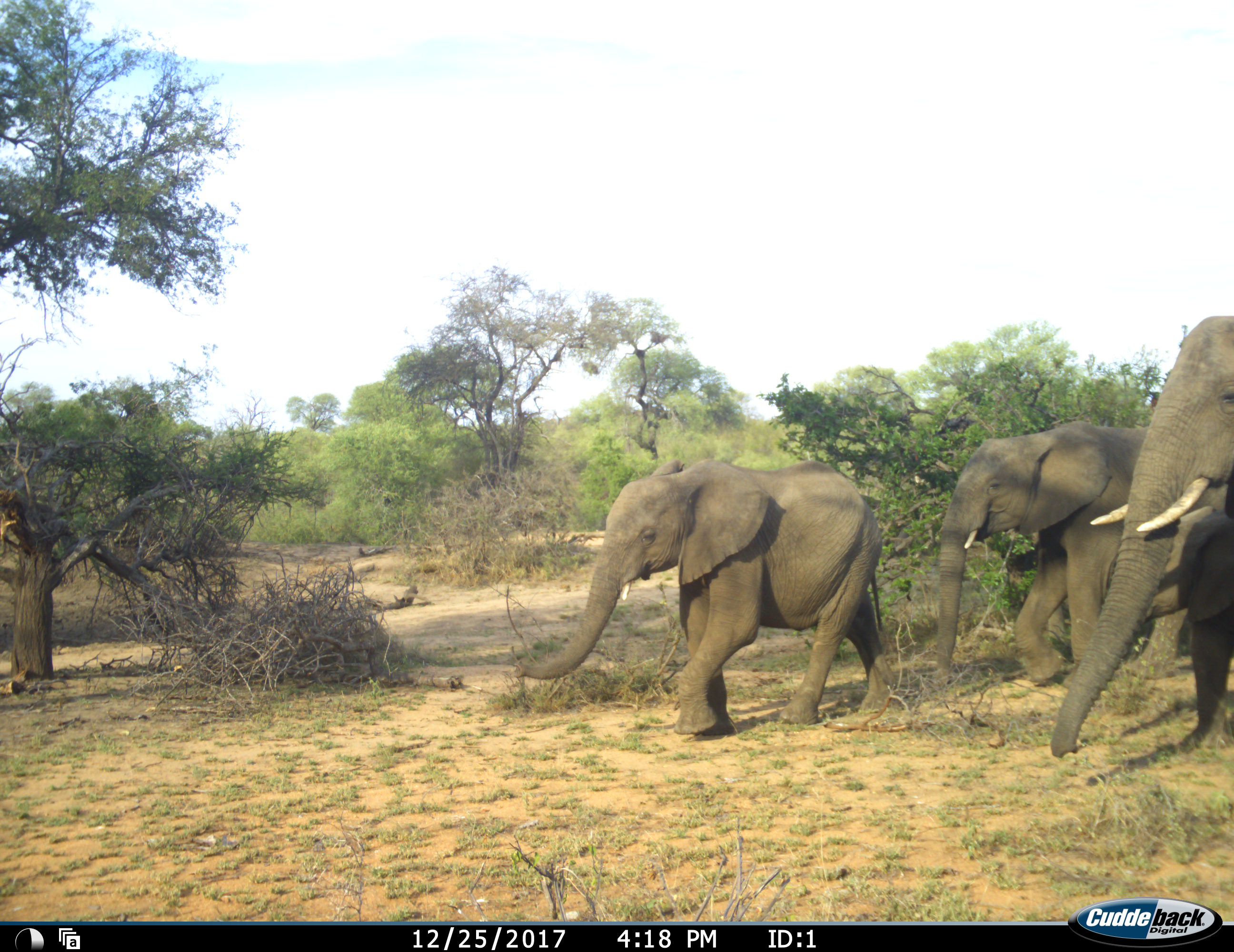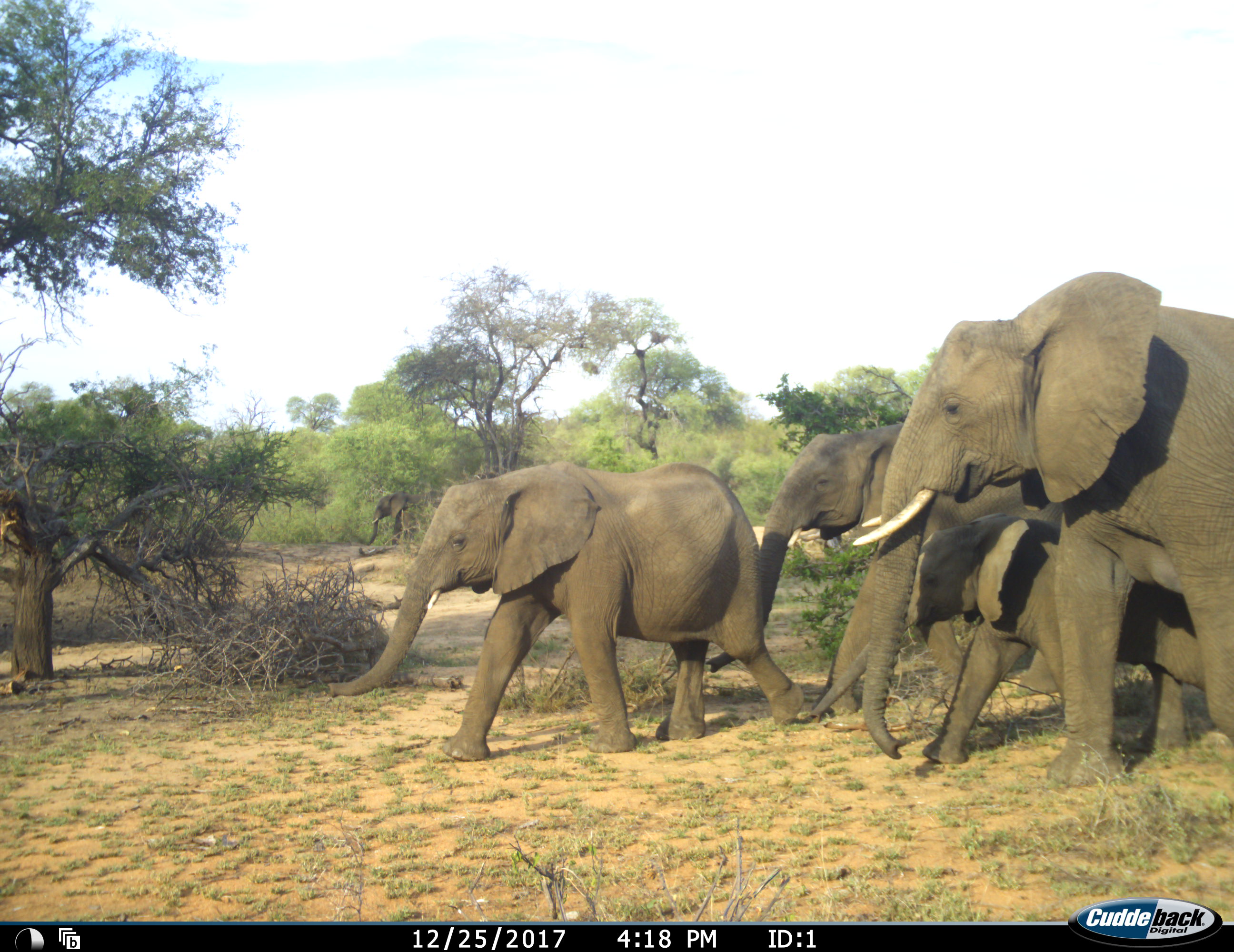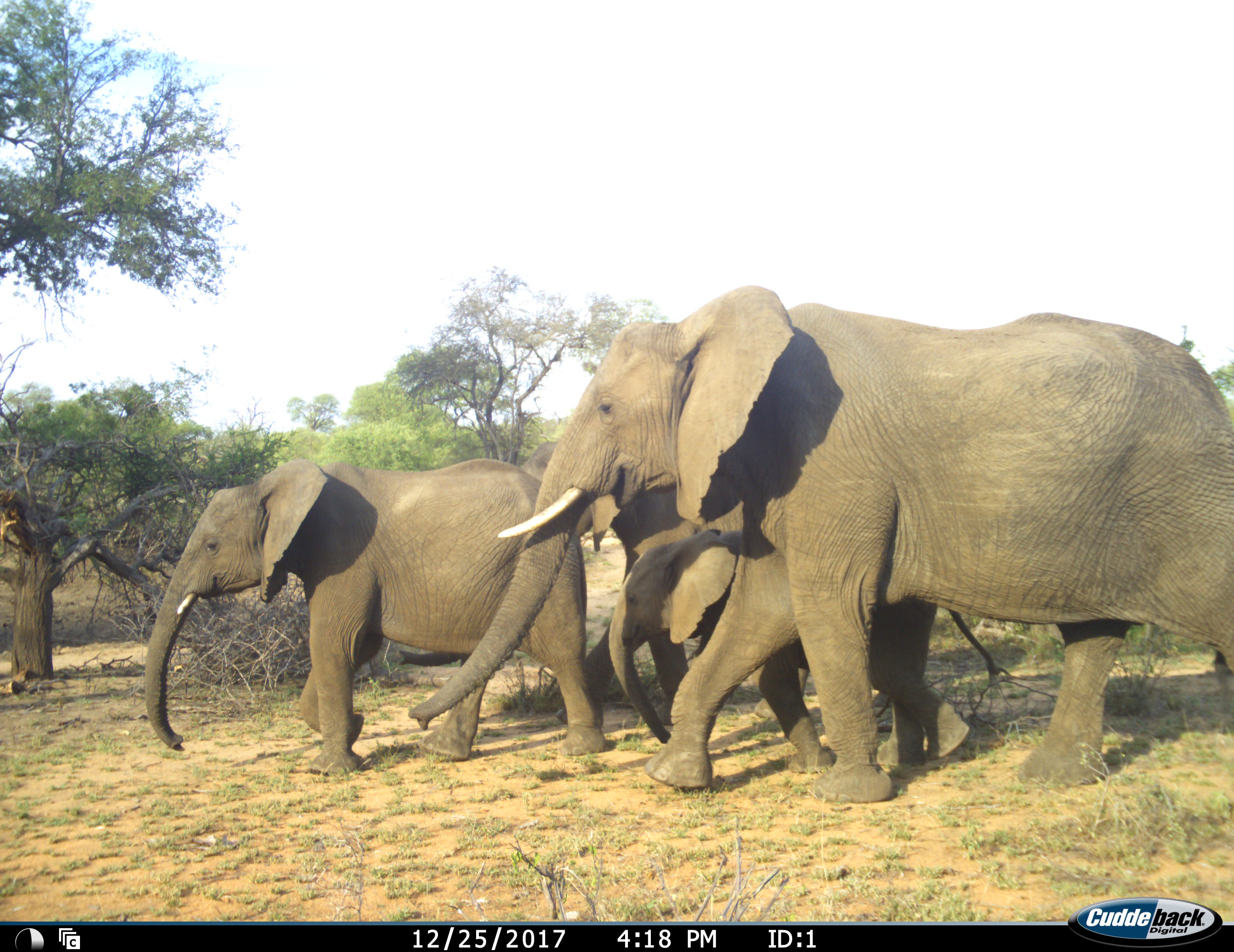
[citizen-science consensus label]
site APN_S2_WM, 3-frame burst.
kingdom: Animalia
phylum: Chordata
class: Mammalia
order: Proboscidea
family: Elephantidae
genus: Loxodonta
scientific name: Loxodonta africana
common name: african bush elephant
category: elephant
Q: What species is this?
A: Elephant (african bush elephant) (Loxodonta africana).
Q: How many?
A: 4.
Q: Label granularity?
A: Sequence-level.